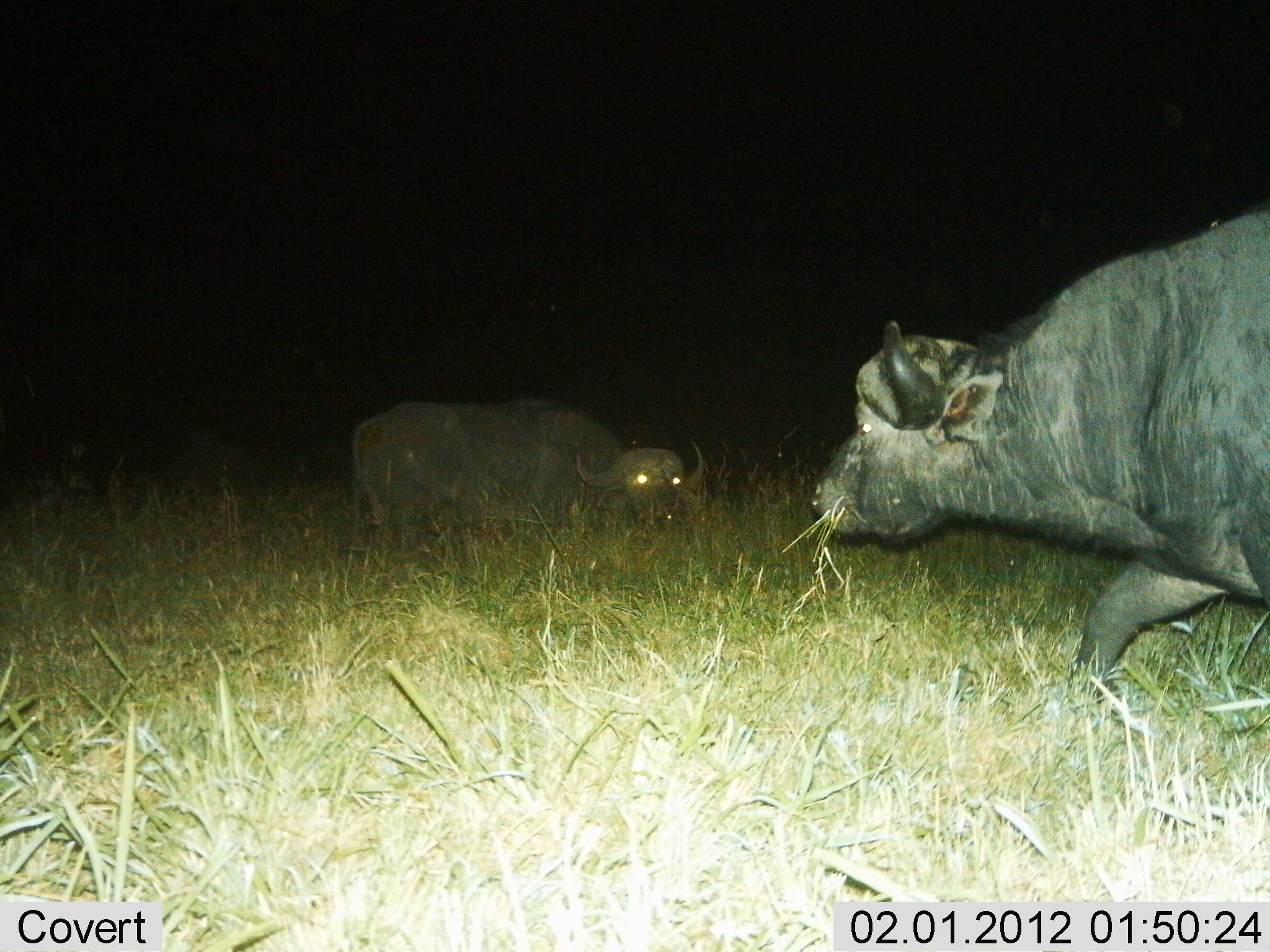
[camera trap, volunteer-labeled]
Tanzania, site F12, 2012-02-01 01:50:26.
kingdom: Animalia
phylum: Chordata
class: Mammalia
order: Artiodactyla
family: Bovidae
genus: Syncerus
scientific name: Syncerus caffer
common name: cape buffalo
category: buffalo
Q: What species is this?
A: Buffalo (cape buffalo) (Syncerus caffer).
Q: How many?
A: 2.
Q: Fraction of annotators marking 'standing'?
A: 43%.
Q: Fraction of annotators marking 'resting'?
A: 13%.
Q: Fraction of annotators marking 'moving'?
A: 52%.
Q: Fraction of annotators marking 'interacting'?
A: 9%.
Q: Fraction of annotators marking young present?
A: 0%.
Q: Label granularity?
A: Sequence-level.